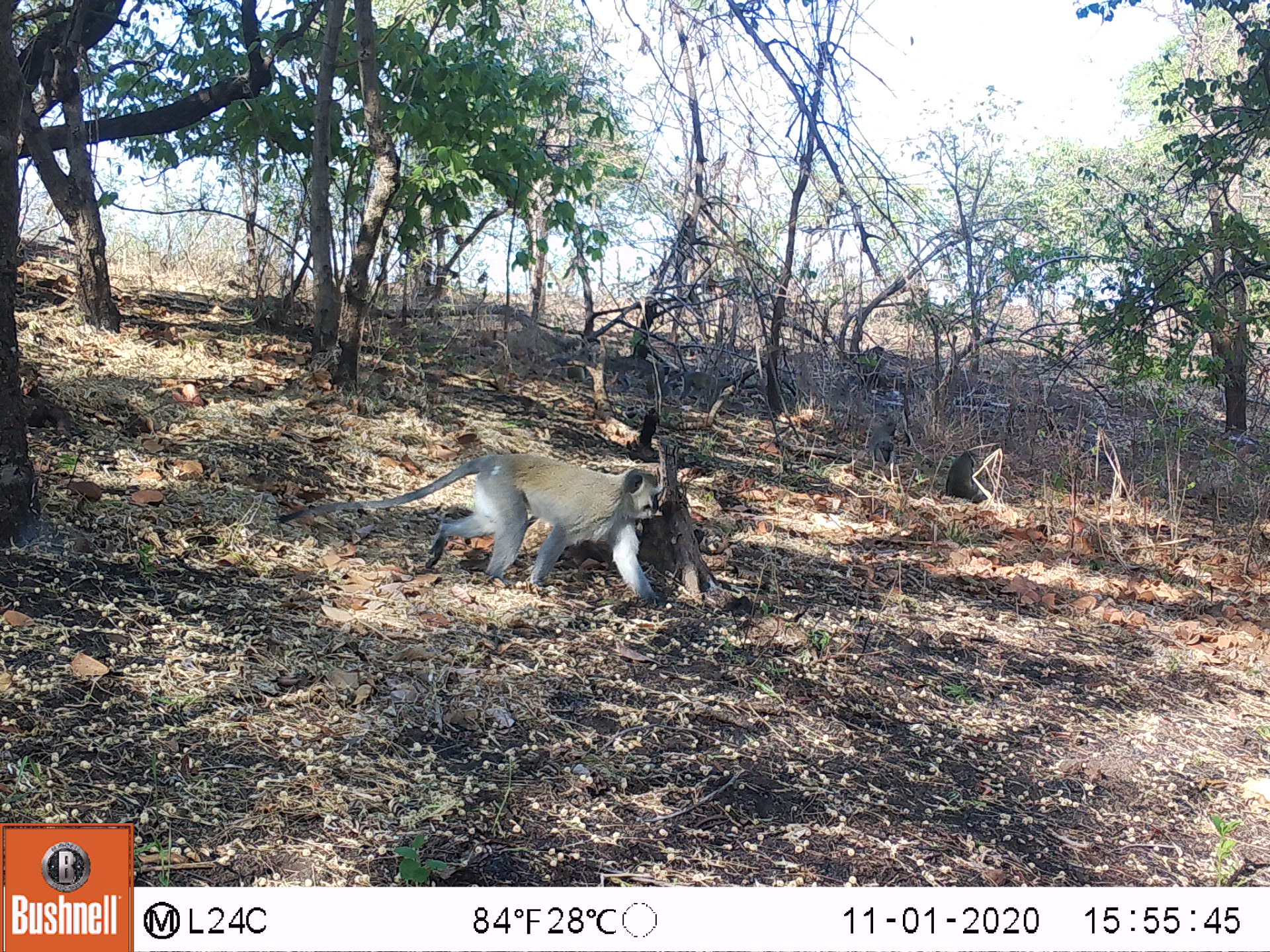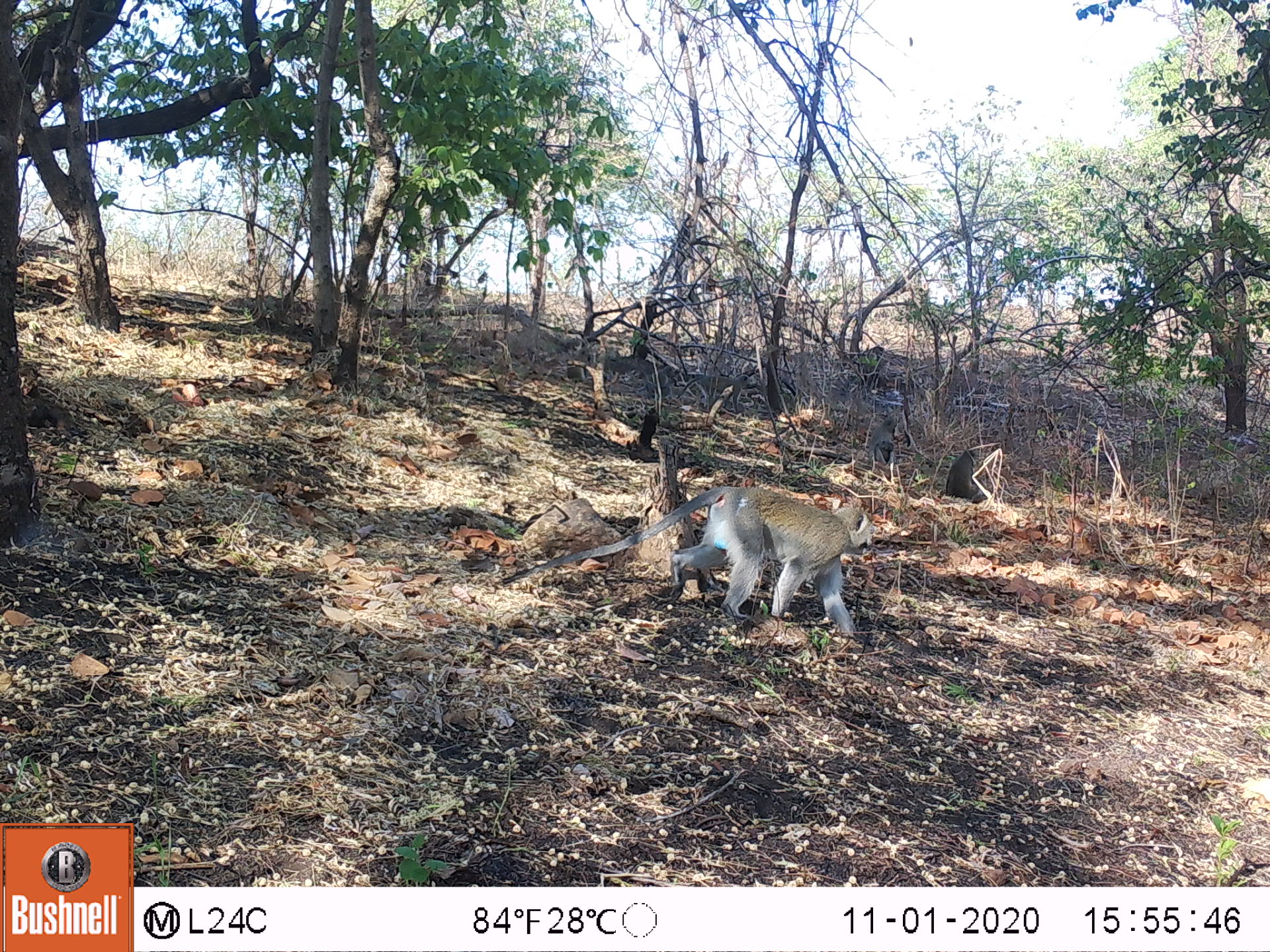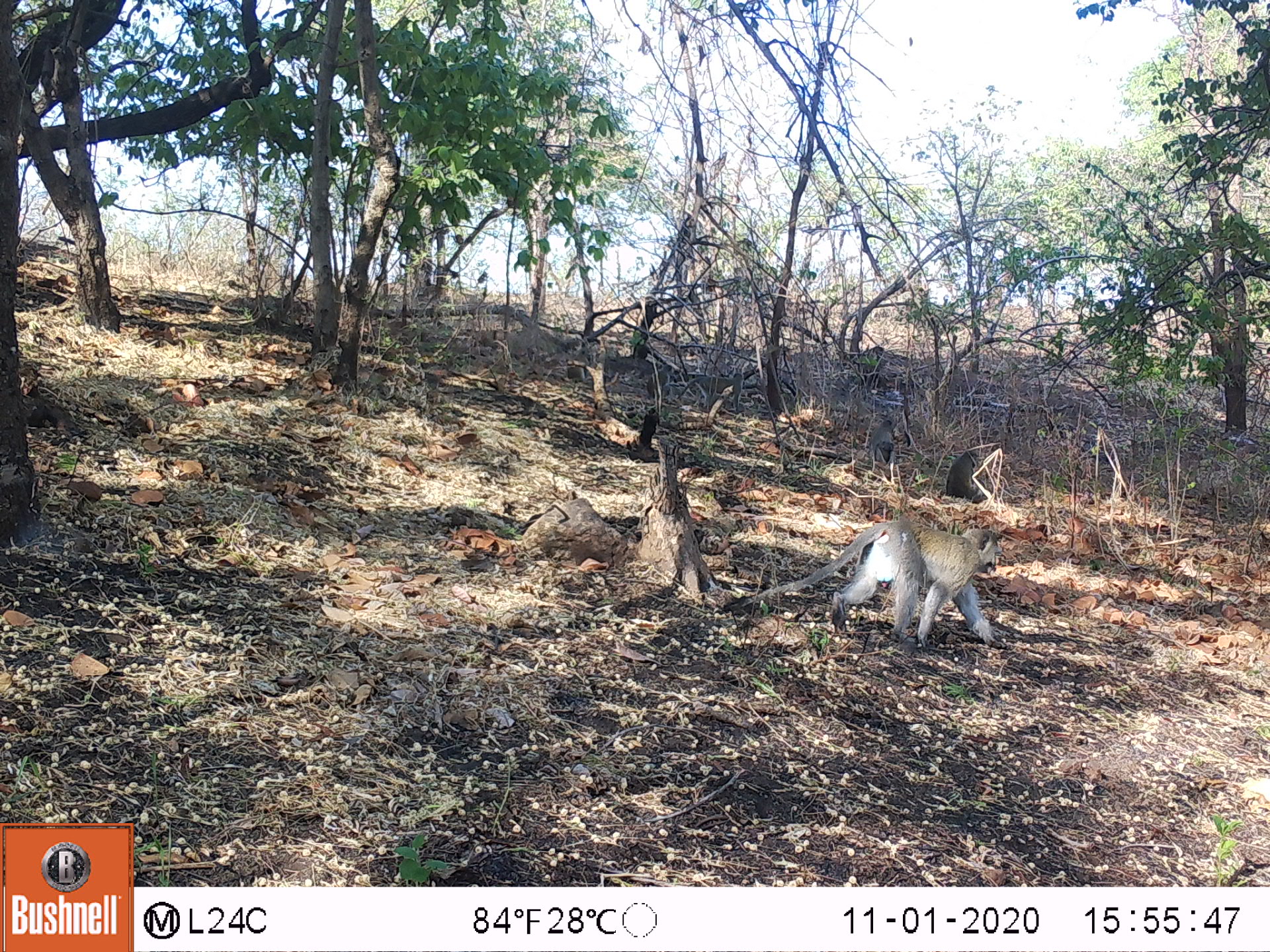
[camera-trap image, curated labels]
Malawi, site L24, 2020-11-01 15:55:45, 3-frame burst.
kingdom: Animalia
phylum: Chordata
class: Mammalia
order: Primates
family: Cercopithecidae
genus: Chlorocebus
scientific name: Chlorocebus pygerythrus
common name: vervet monkey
Vervet monkey (Chlorocebus pygerythrus), count 3.